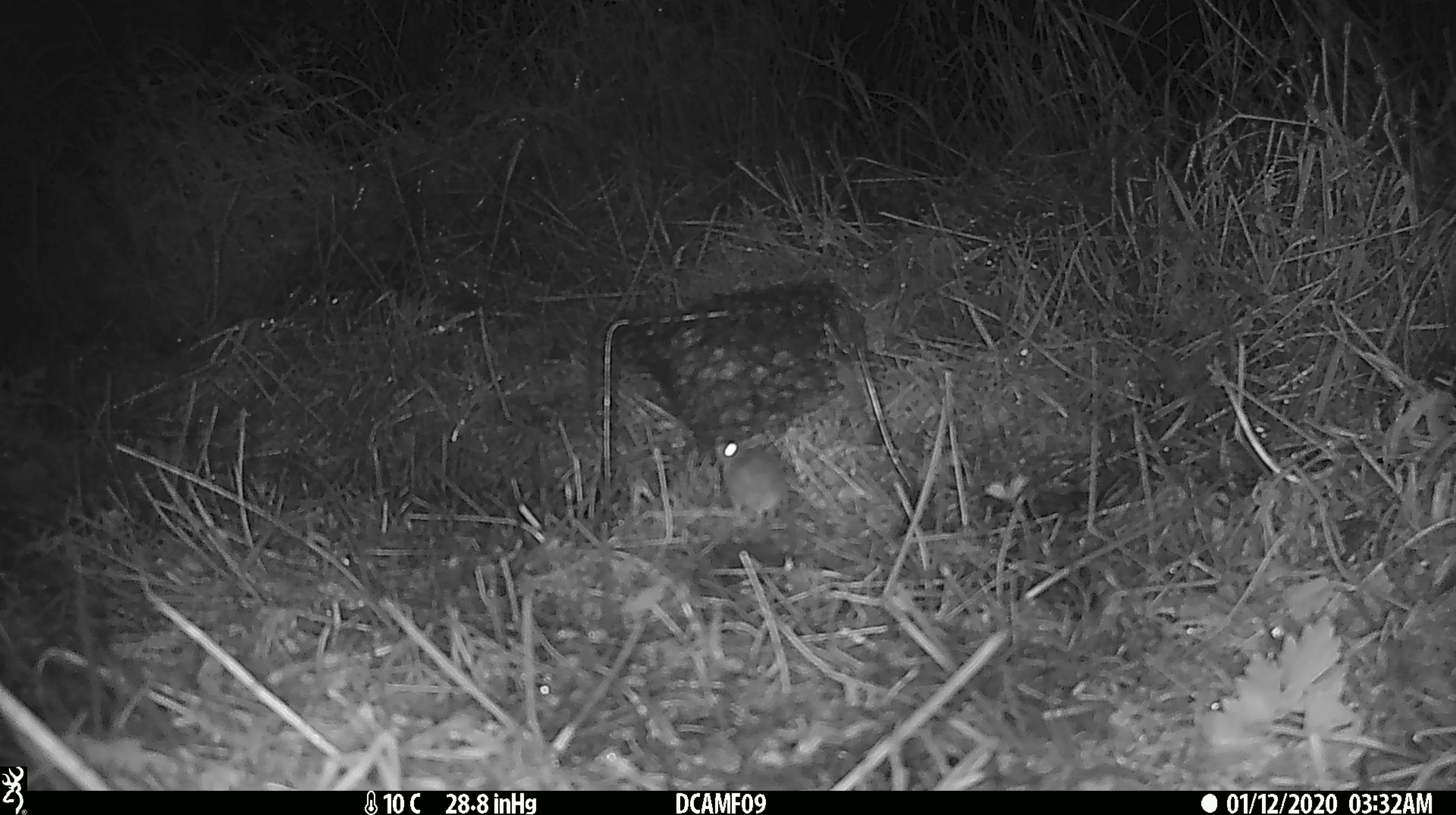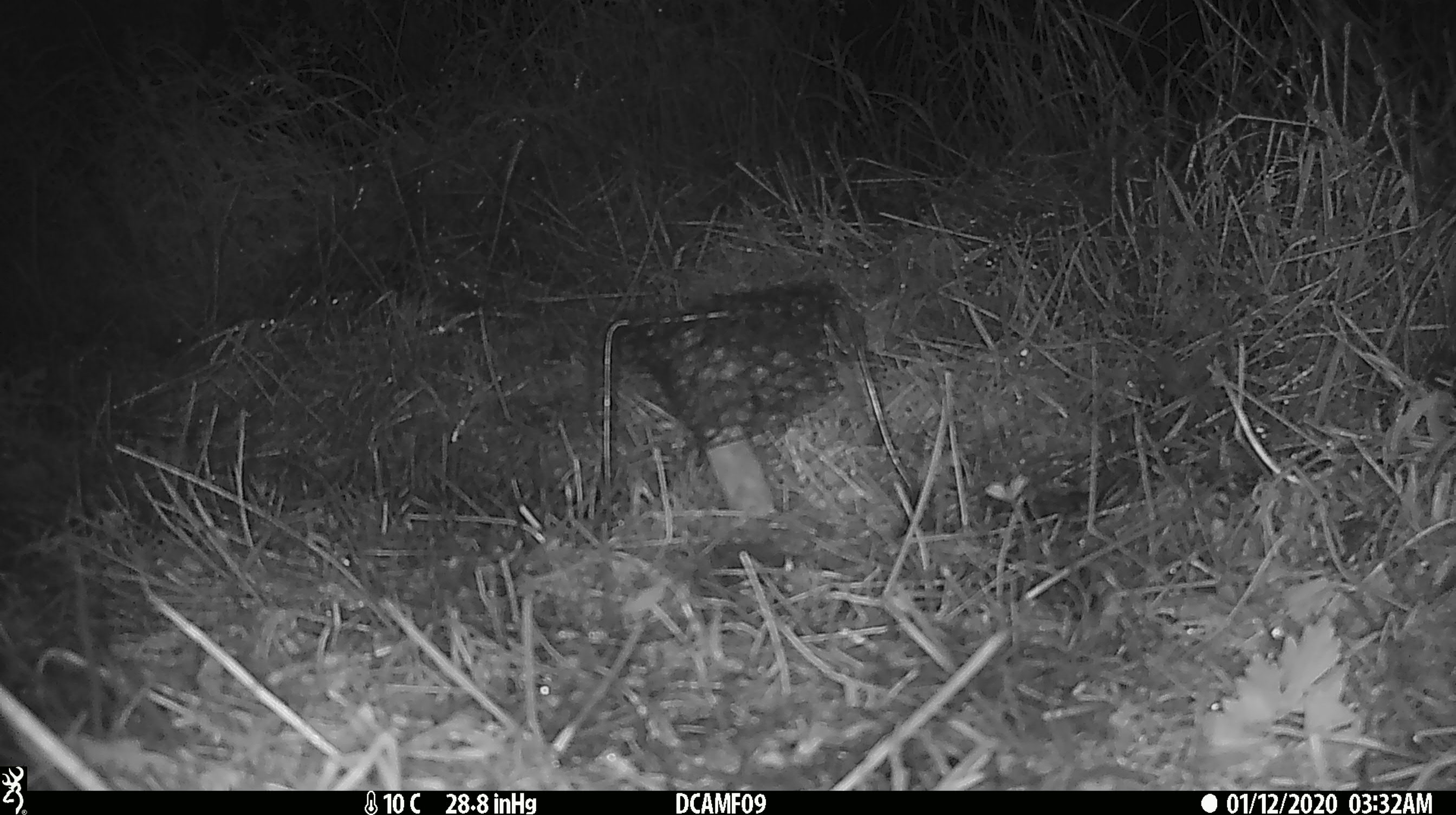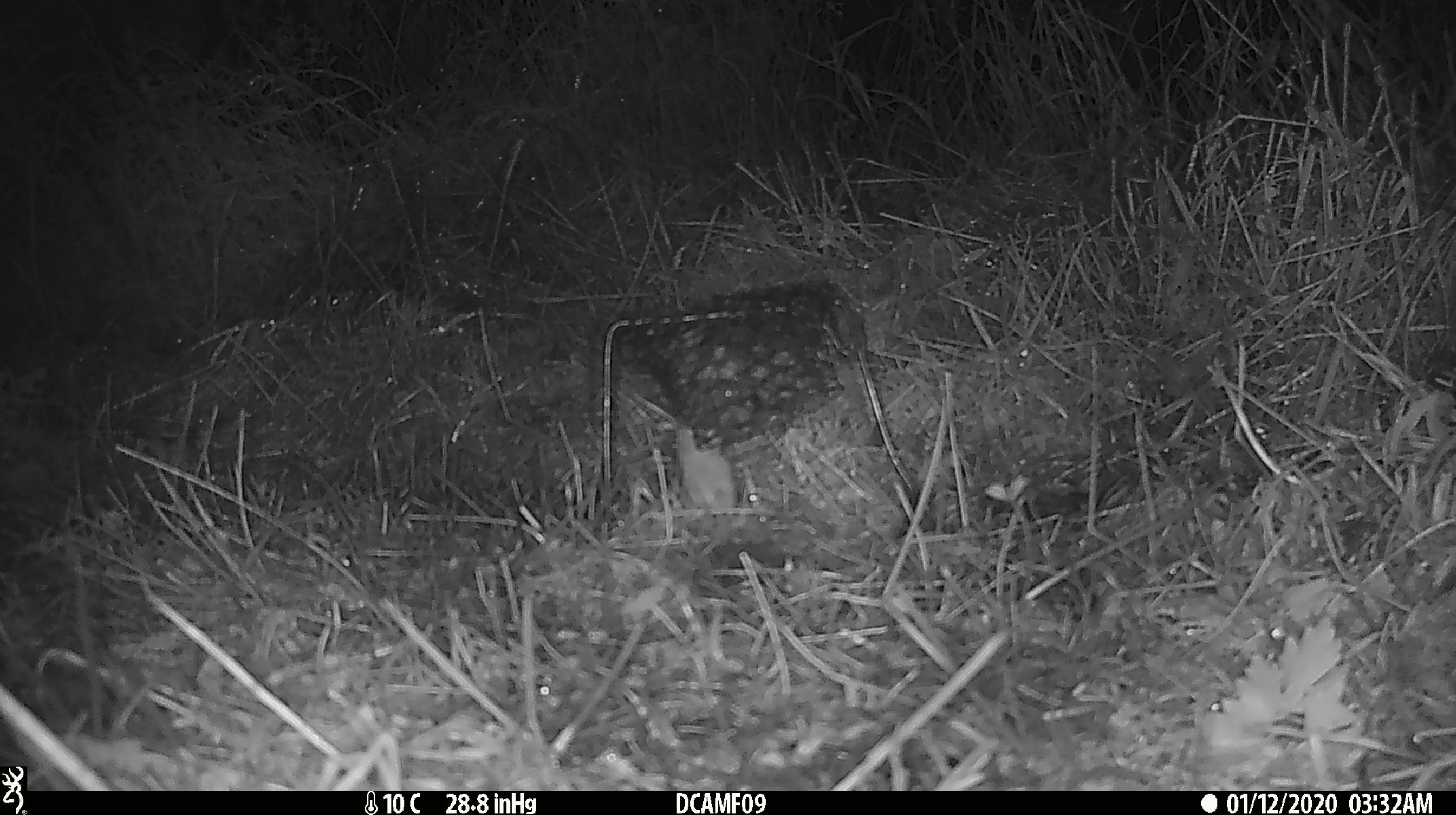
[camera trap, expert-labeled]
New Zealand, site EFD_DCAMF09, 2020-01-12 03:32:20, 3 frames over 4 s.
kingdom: Animalia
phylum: Chordata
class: Mammalia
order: Rodentia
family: Muridae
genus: Mus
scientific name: Mus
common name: mouse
Mouse (Mus).